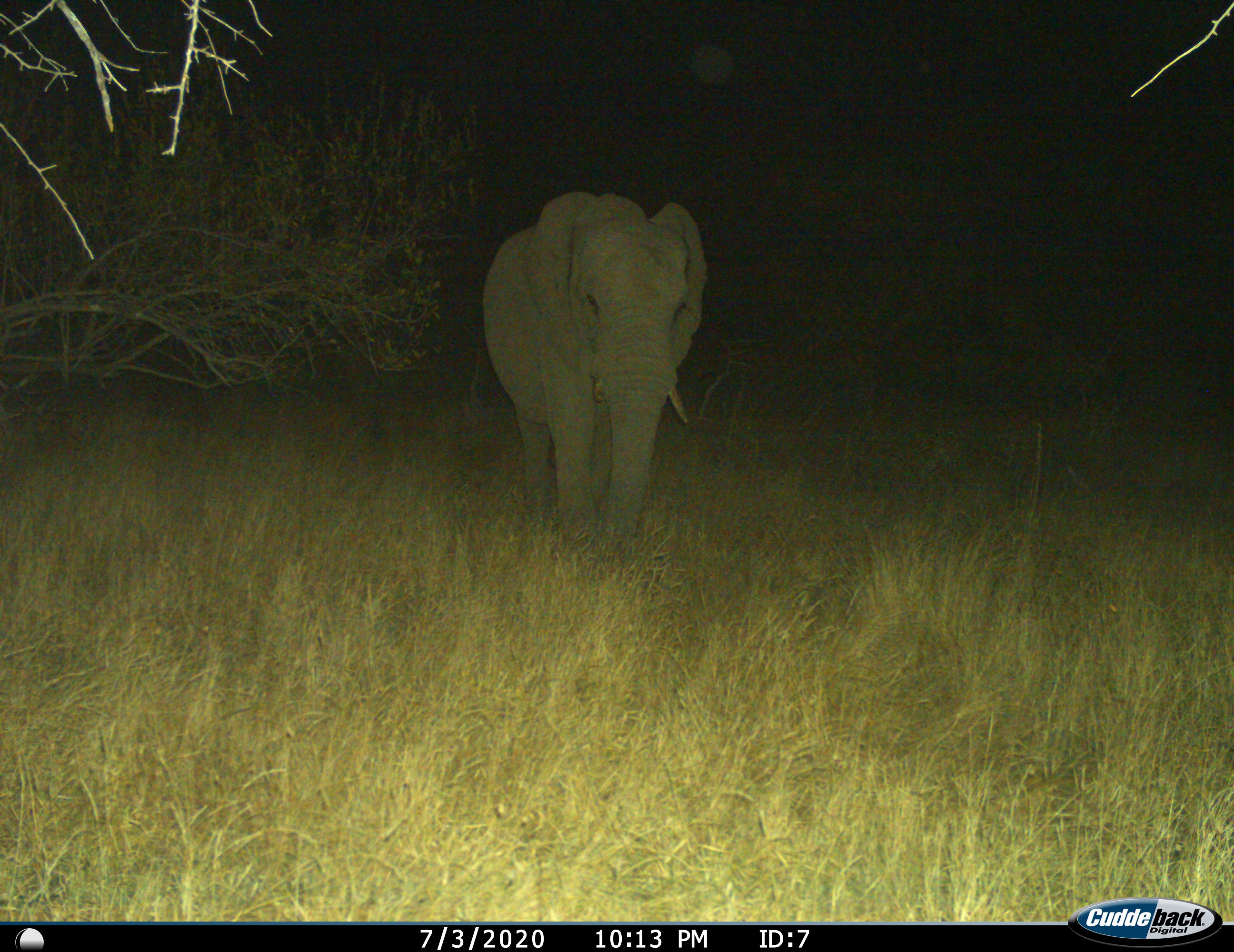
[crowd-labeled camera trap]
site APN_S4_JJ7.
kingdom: Animalia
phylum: Chordata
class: Mammalia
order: Proboscidea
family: Elephantidae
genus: Loxodonta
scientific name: Loxodonta africana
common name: african bush elephant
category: elephant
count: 1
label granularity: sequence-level